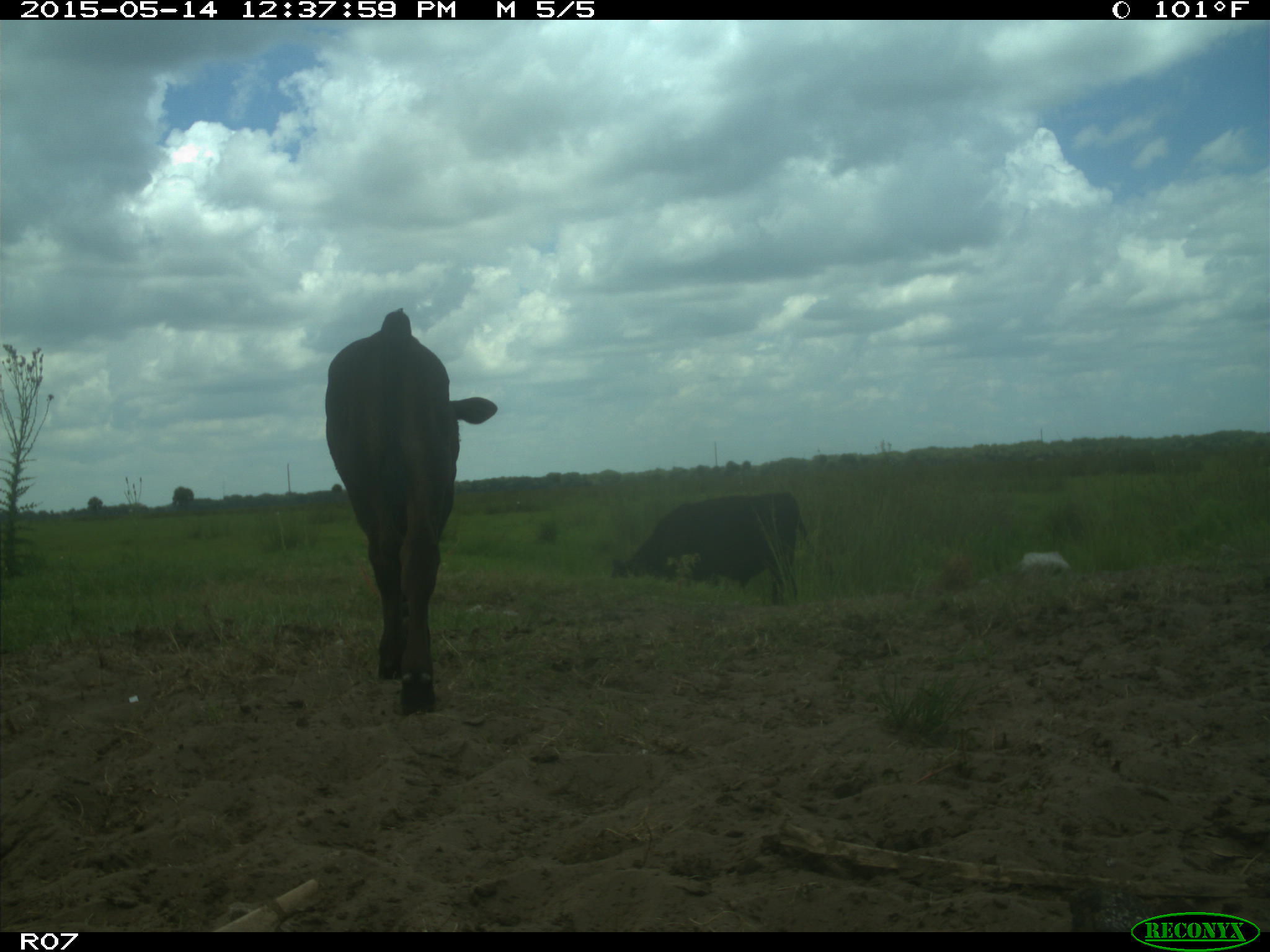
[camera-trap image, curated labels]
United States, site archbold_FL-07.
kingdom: Animalia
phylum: Chordata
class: Mammalia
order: Artiodactyla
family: Bovidae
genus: Bos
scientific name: Bos taurus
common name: domestic cow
Bos taurus (domestic cow).